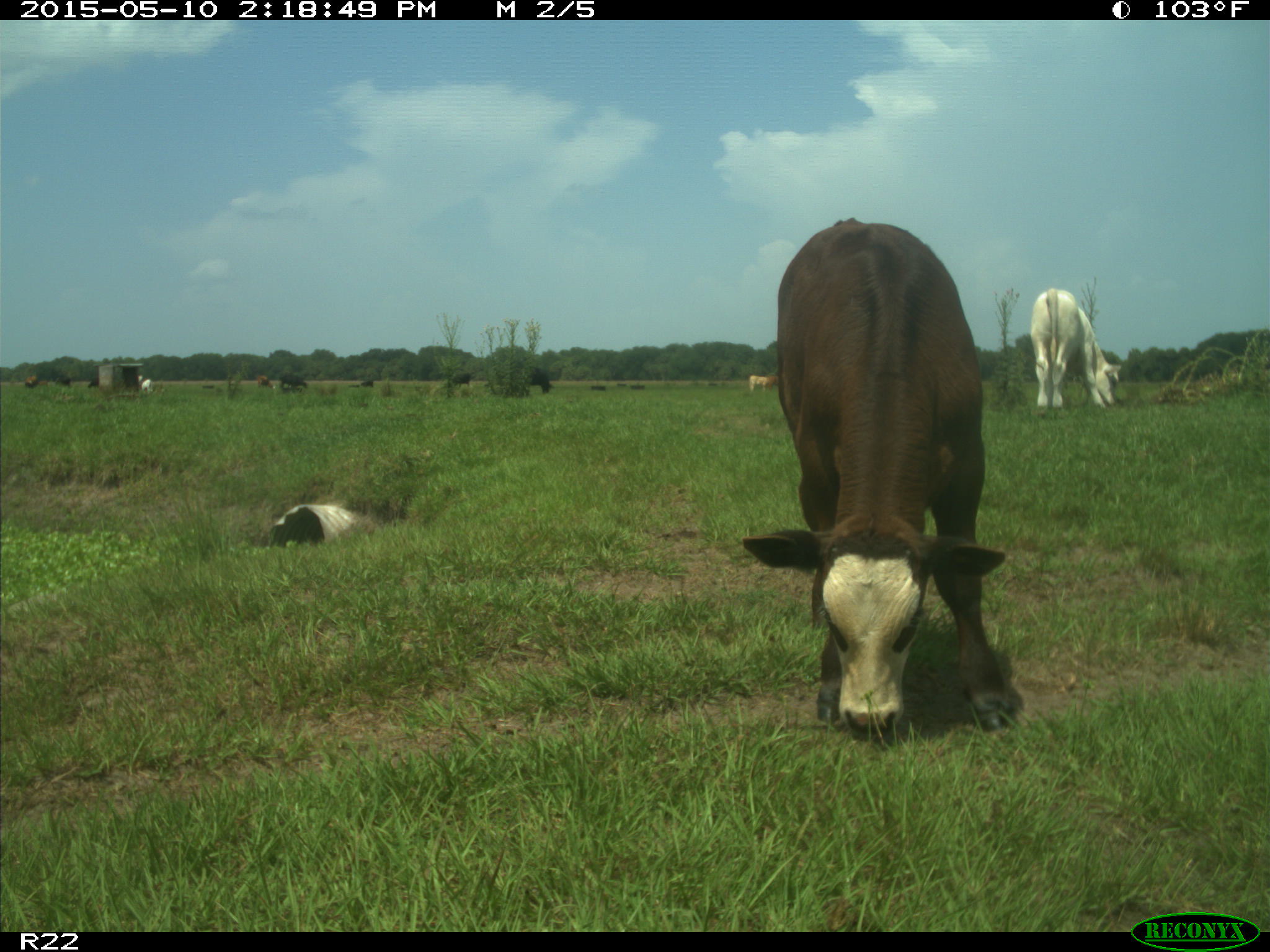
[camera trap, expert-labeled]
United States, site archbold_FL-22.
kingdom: Animalia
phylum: Chordata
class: Mammalia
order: Artiodactyla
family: Bovidae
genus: Bos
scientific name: Bos taurus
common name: domestic cow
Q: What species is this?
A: Bos taurus (domestic cow).